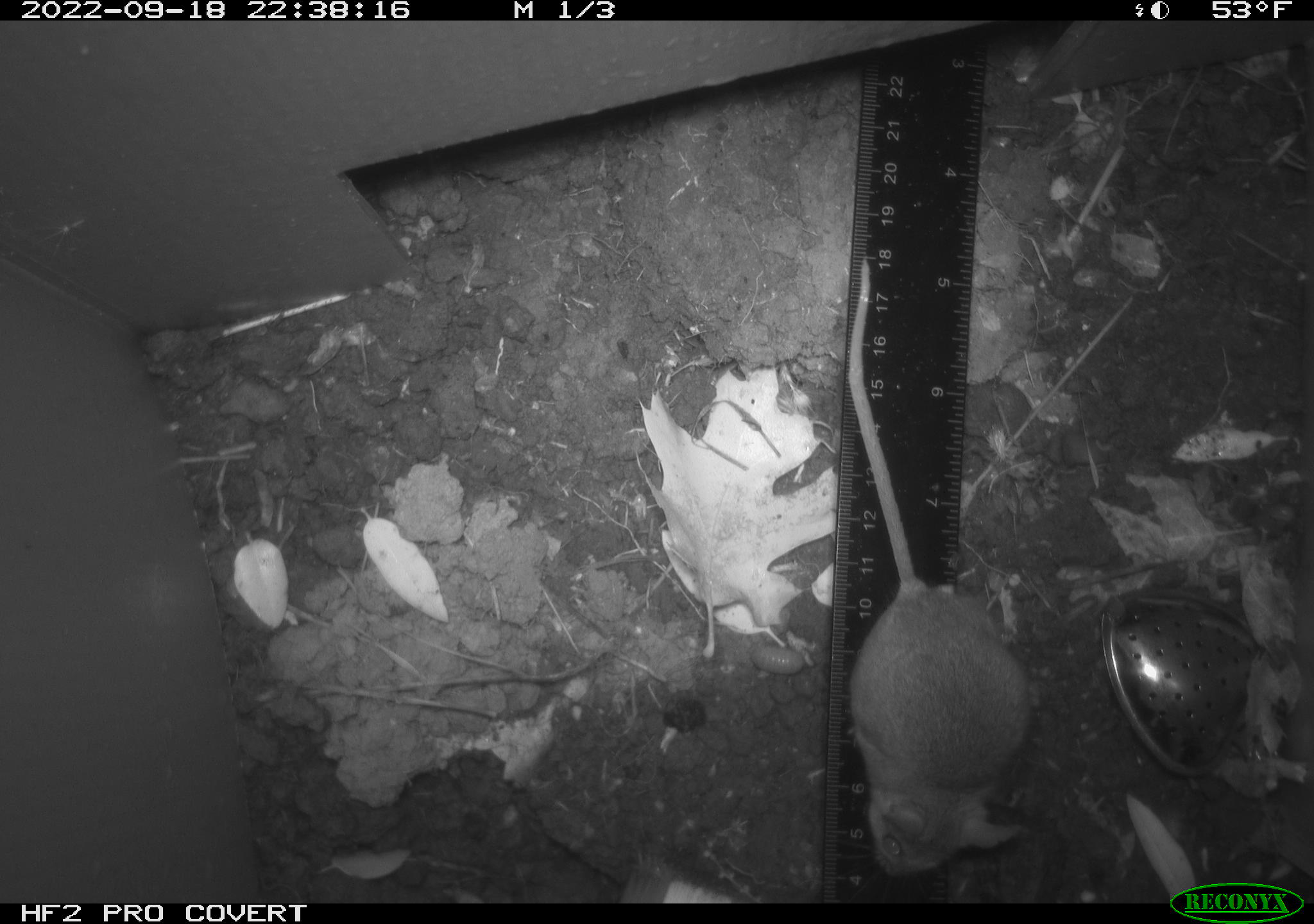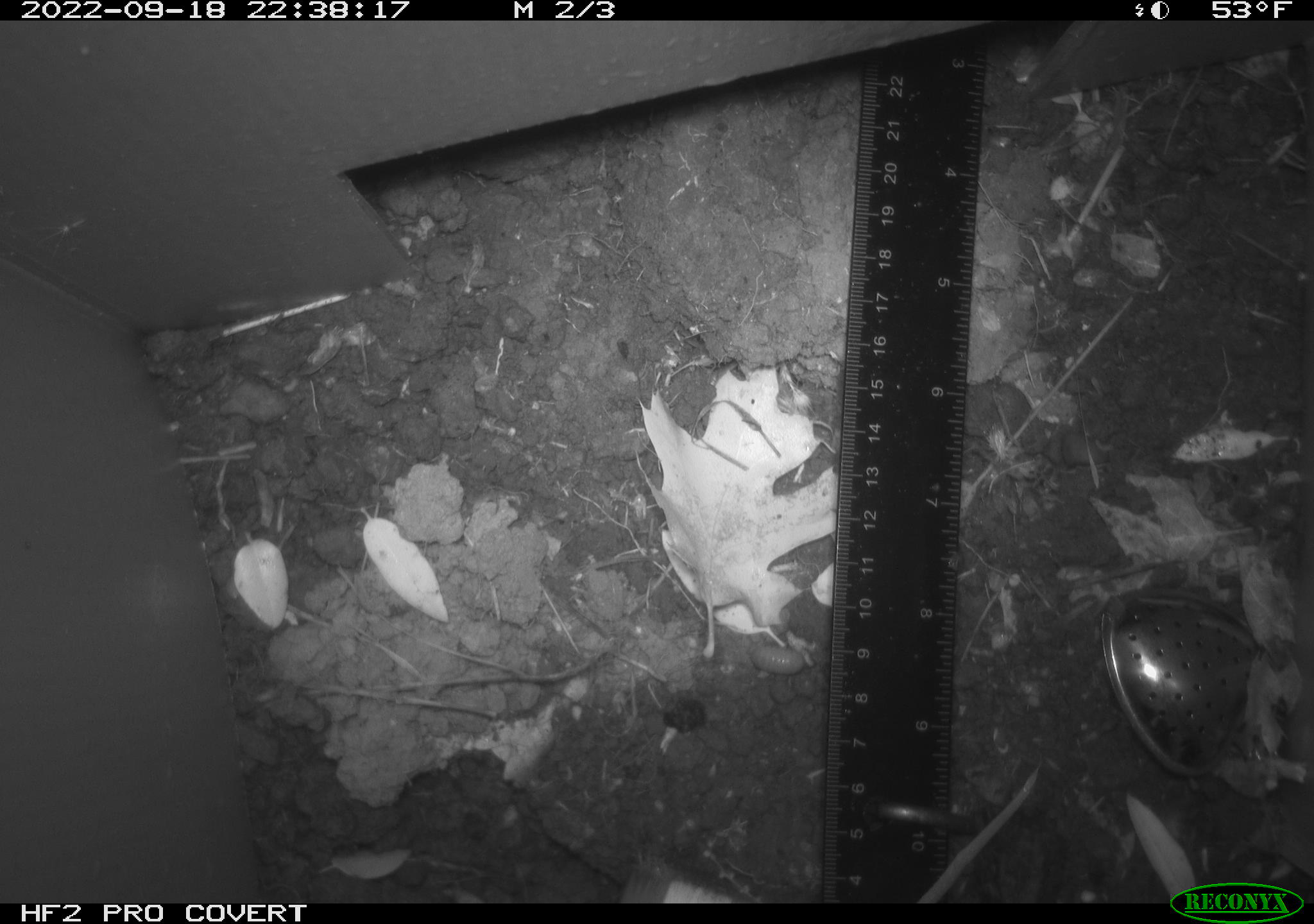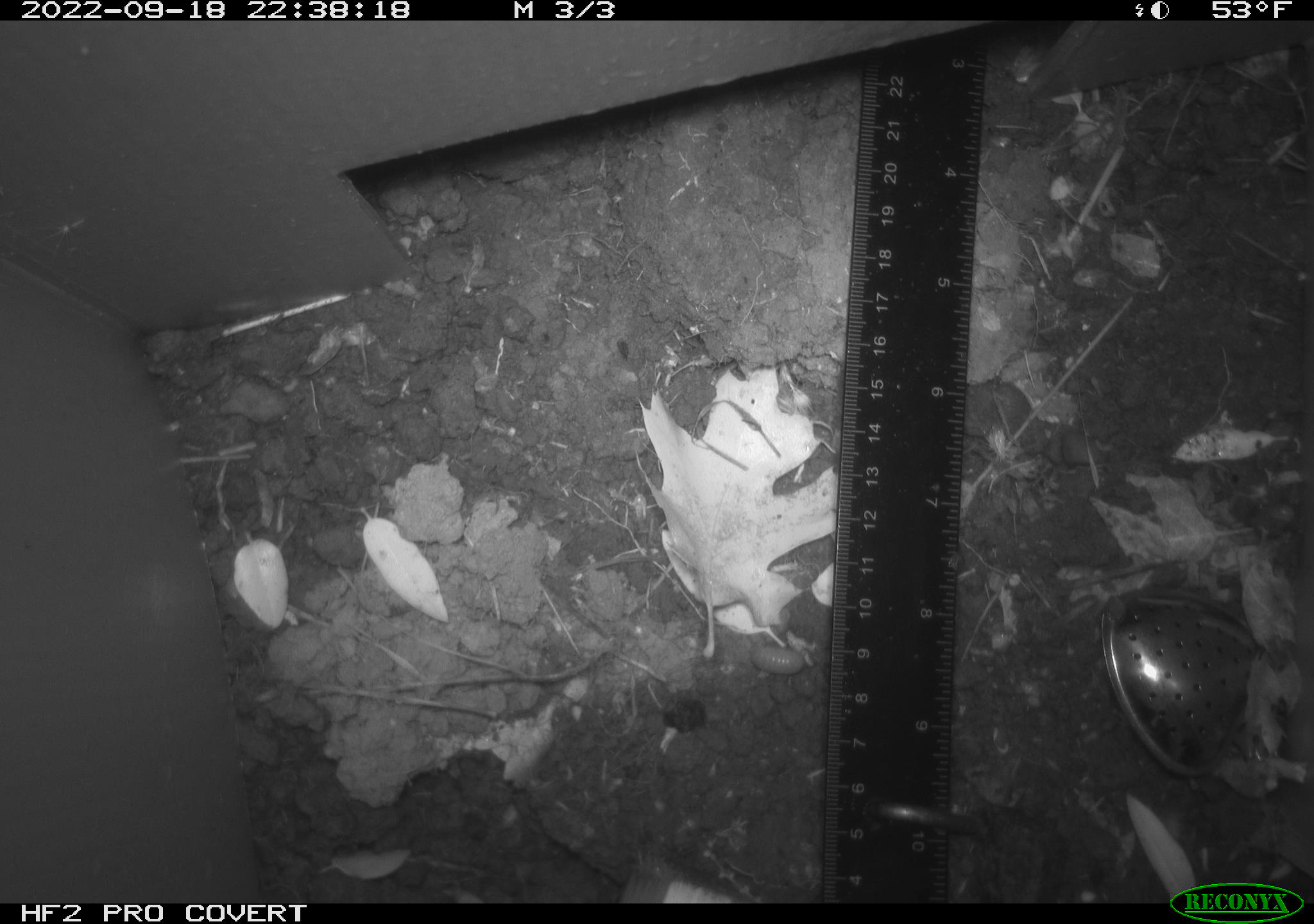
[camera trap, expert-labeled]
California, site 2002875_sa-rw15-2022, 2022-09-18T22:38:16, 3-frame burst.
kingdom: Animalia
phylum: Chordata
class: Mammalia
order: Rodentia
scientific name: Rodentia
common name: mouse species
Mouse species (Rodentia).